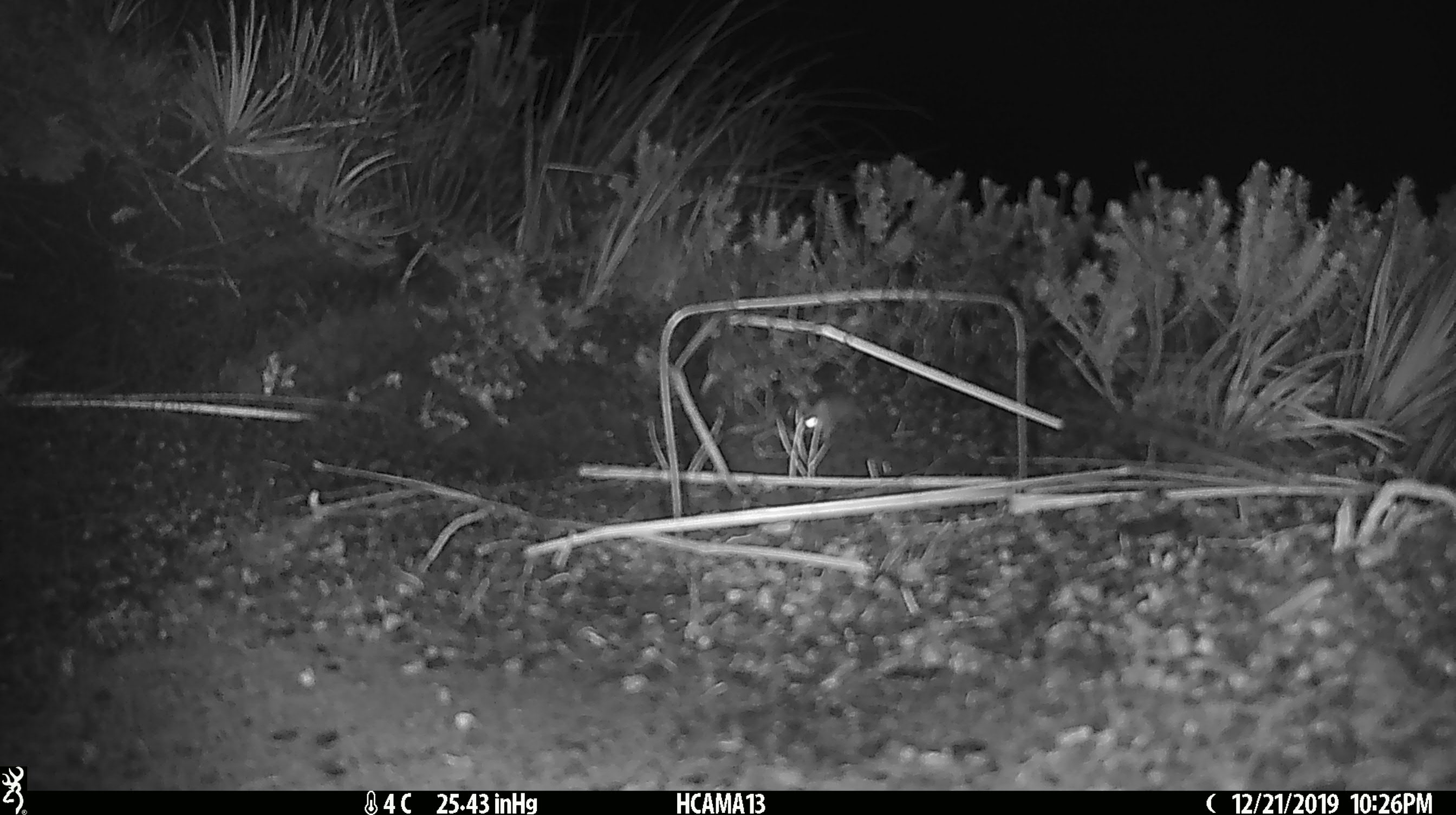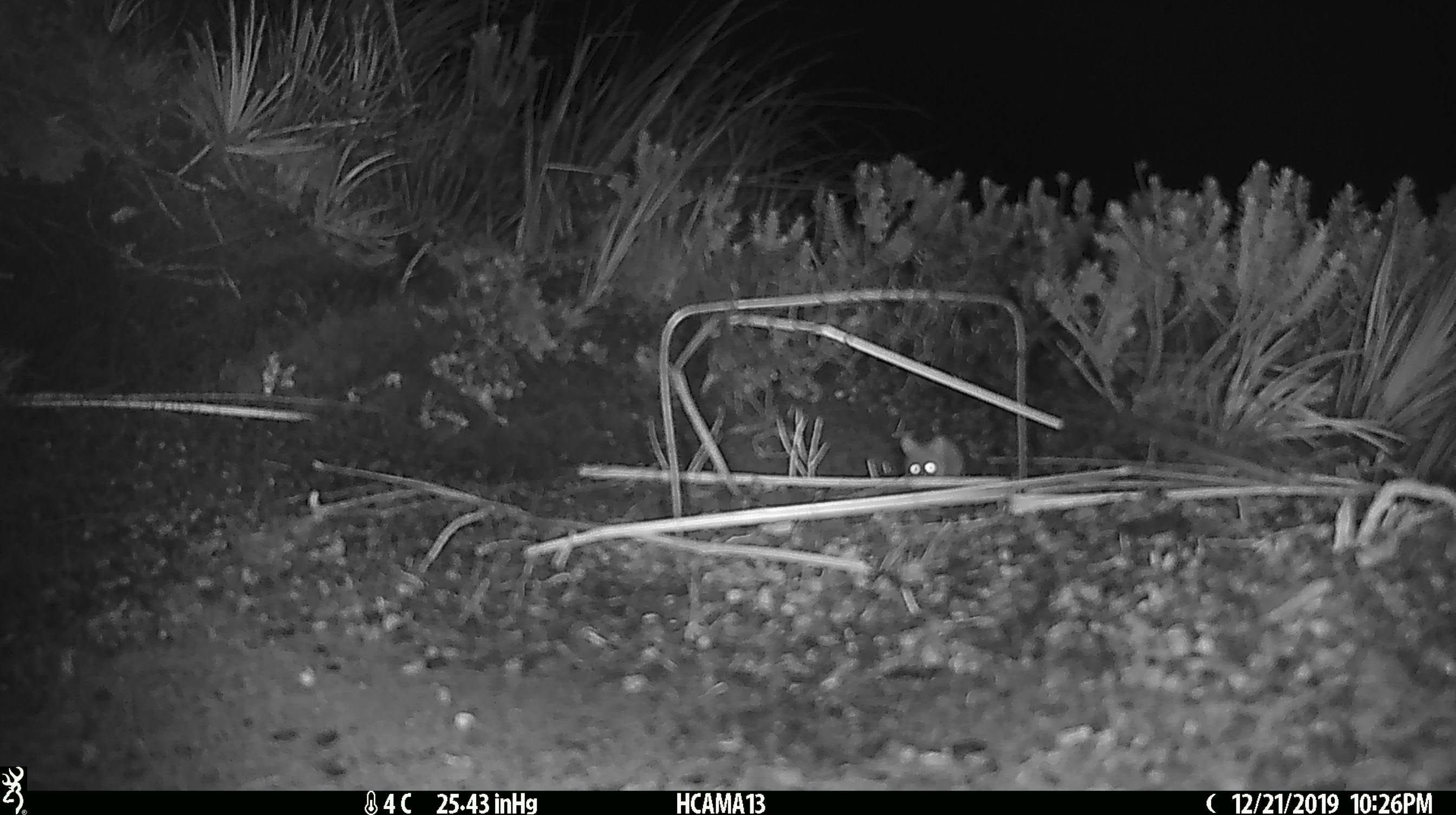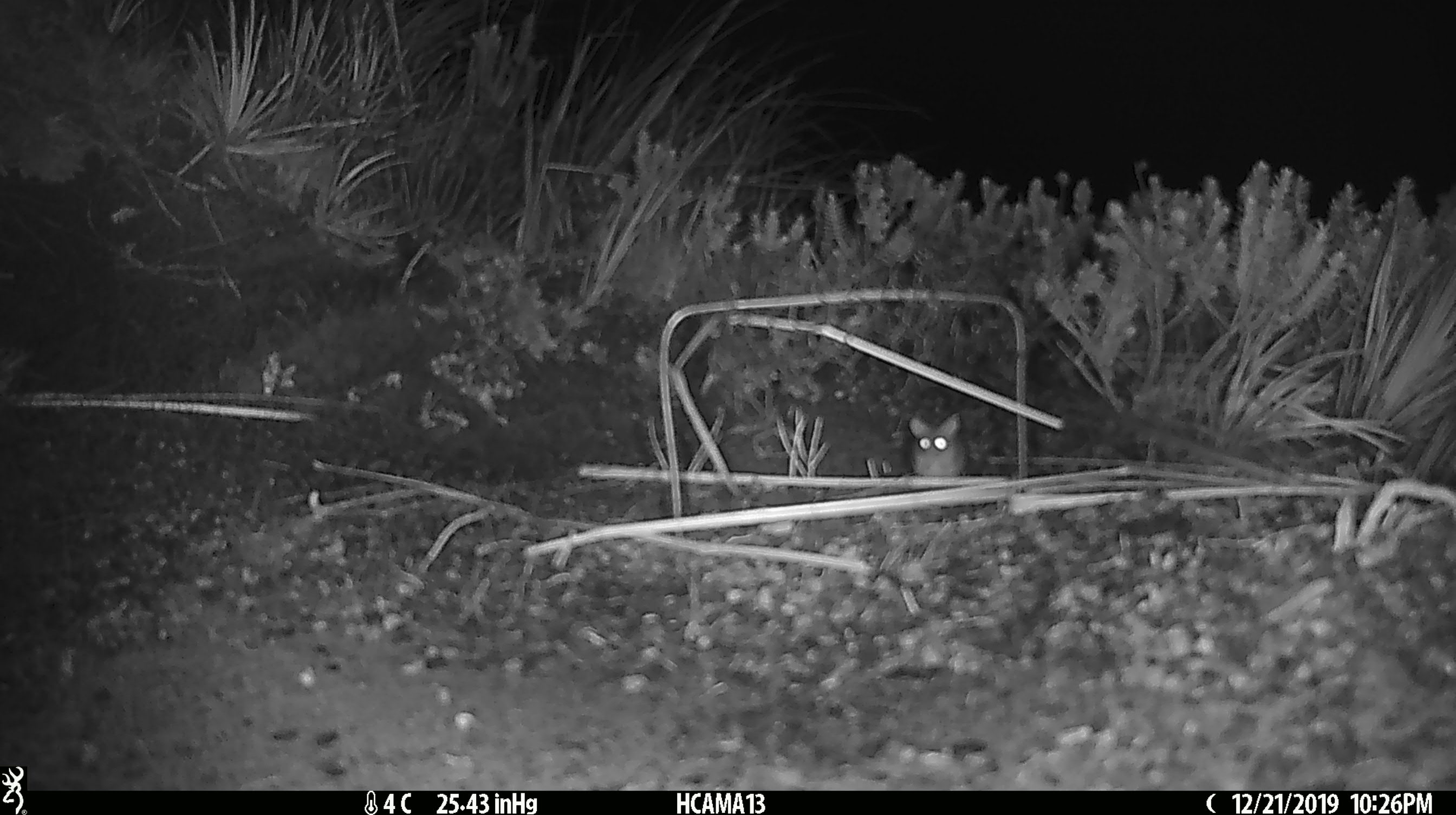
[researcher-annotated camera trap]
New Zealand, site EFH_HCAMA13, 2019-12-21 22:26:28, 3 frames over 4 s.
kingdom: Animalia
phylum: Chordata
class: Mammalia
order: Rodentia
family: Muridae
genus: Mus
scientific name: Mus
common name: mouse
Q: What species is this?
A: Mouse (Mus).